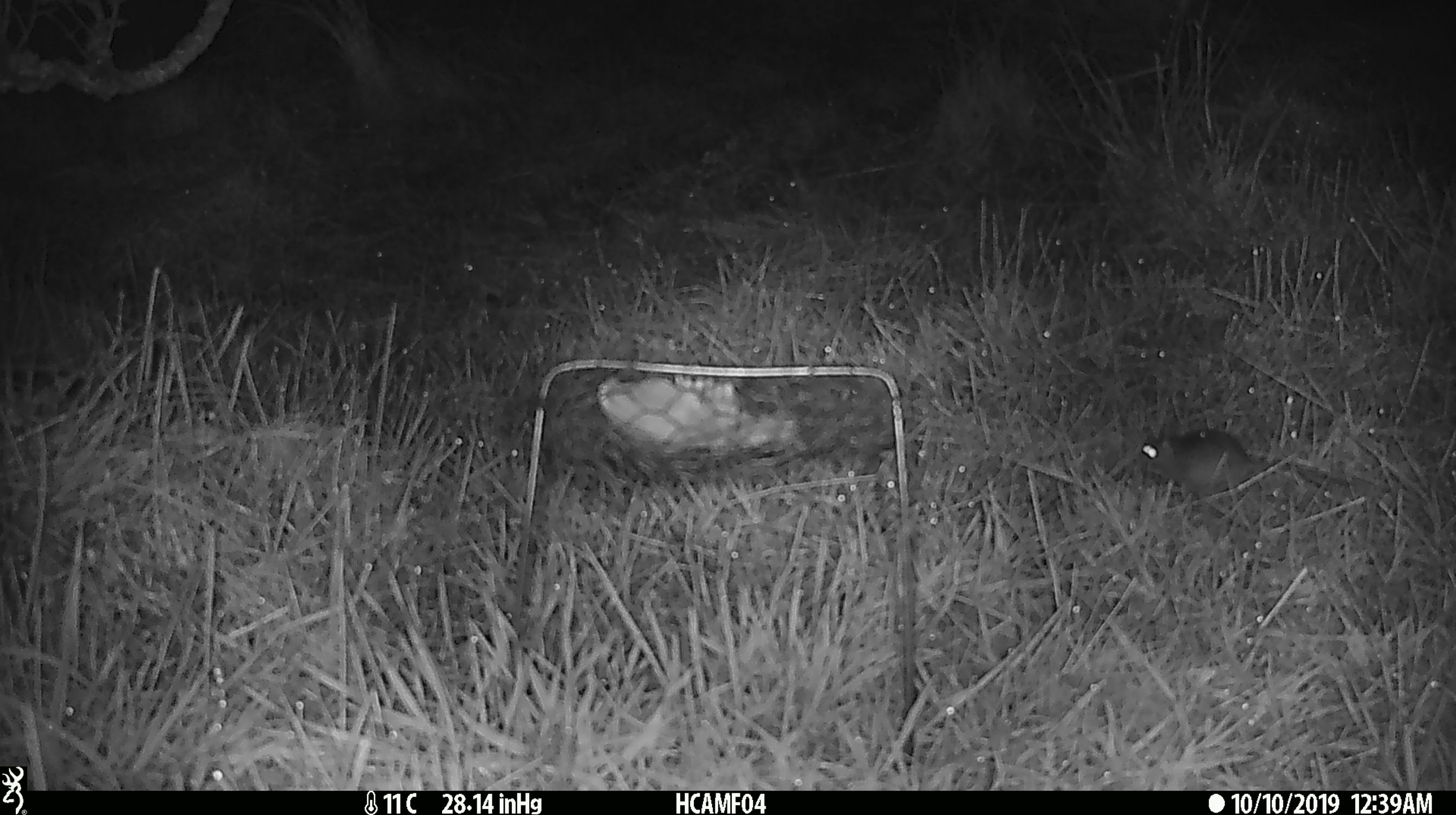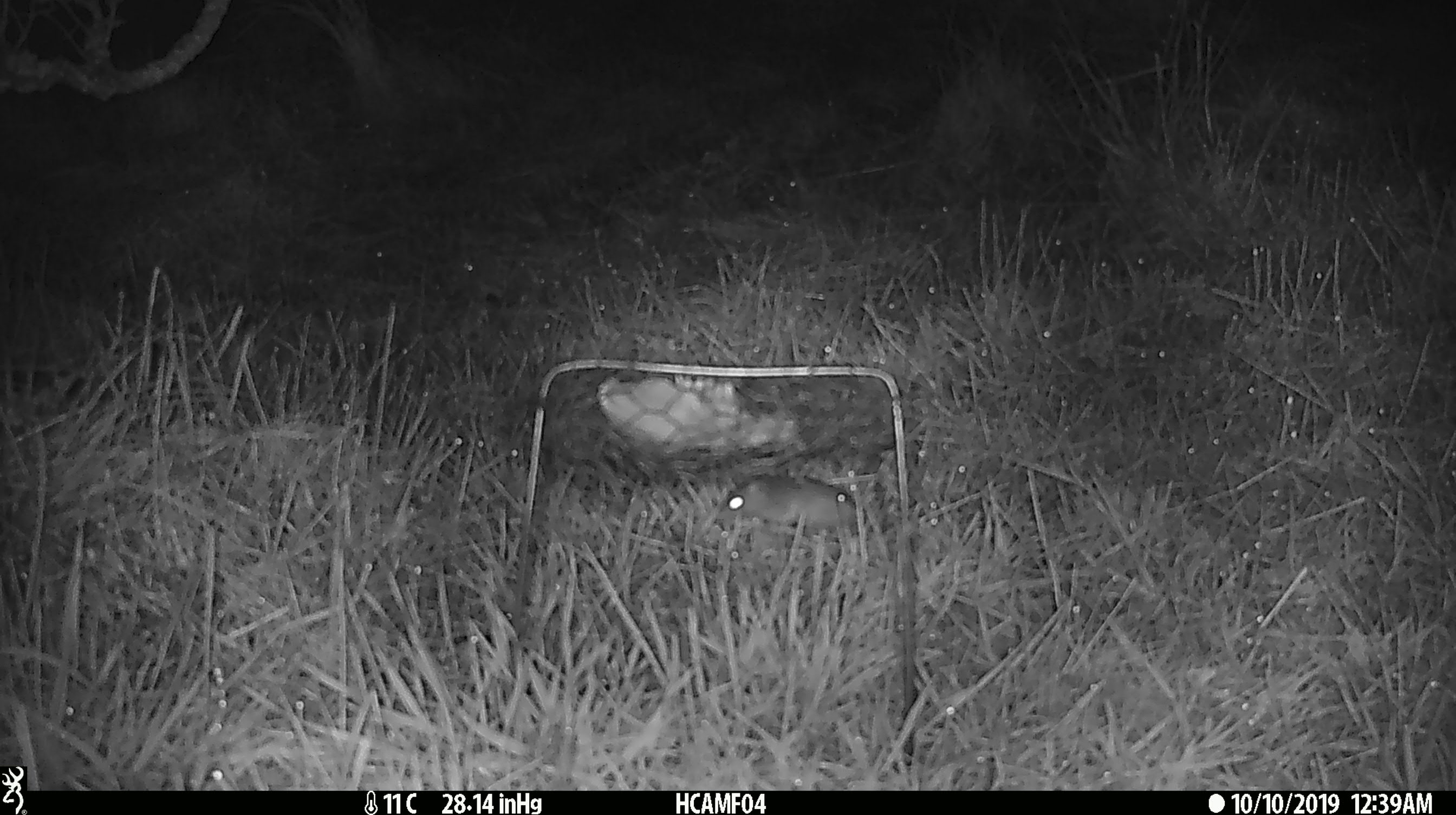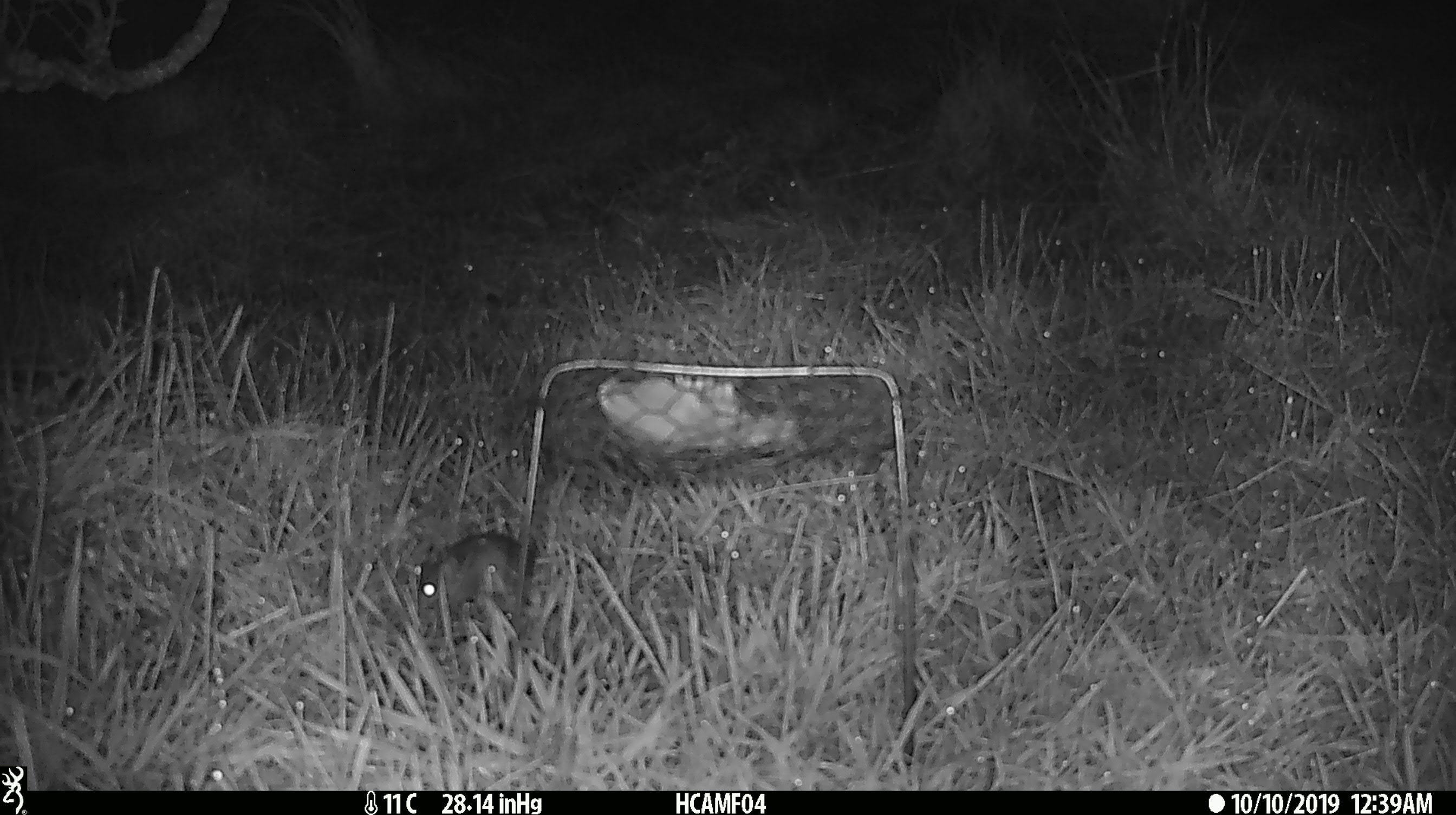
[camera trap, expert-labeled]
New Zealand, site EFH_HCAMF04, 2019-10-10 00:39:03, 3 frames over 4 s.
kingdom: Animalia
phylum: Chordata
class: Mammalia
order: Rodentia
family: Muridae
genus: Mus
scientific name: Mus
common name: mouse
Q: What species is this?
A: Mouse (Mus).